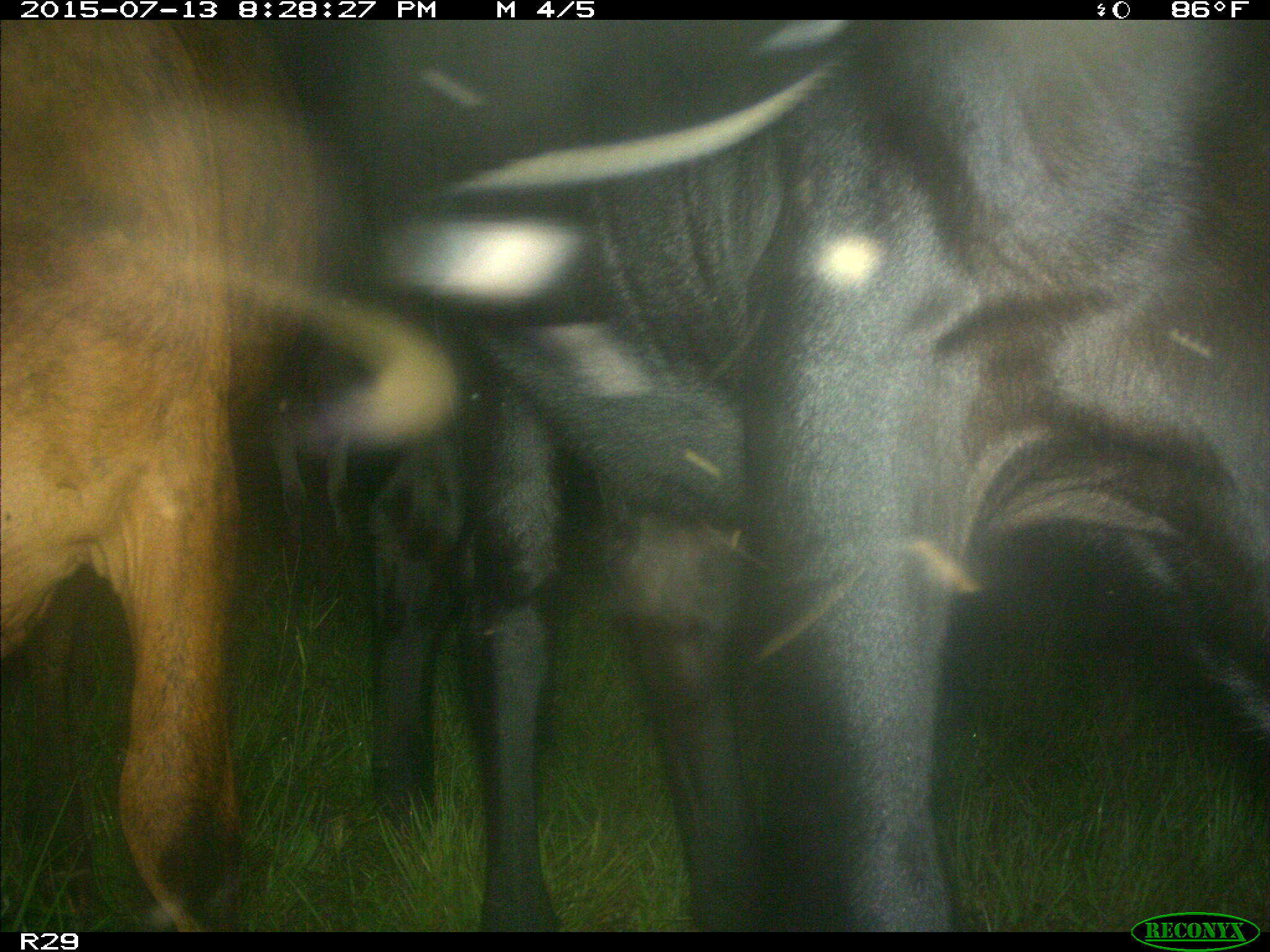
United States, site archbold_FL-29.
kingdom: Animalia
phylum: Chordata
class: Mammalia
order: Artiodactyla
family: Bovidae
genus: Bos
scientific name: Bos taurus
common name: domestic cow